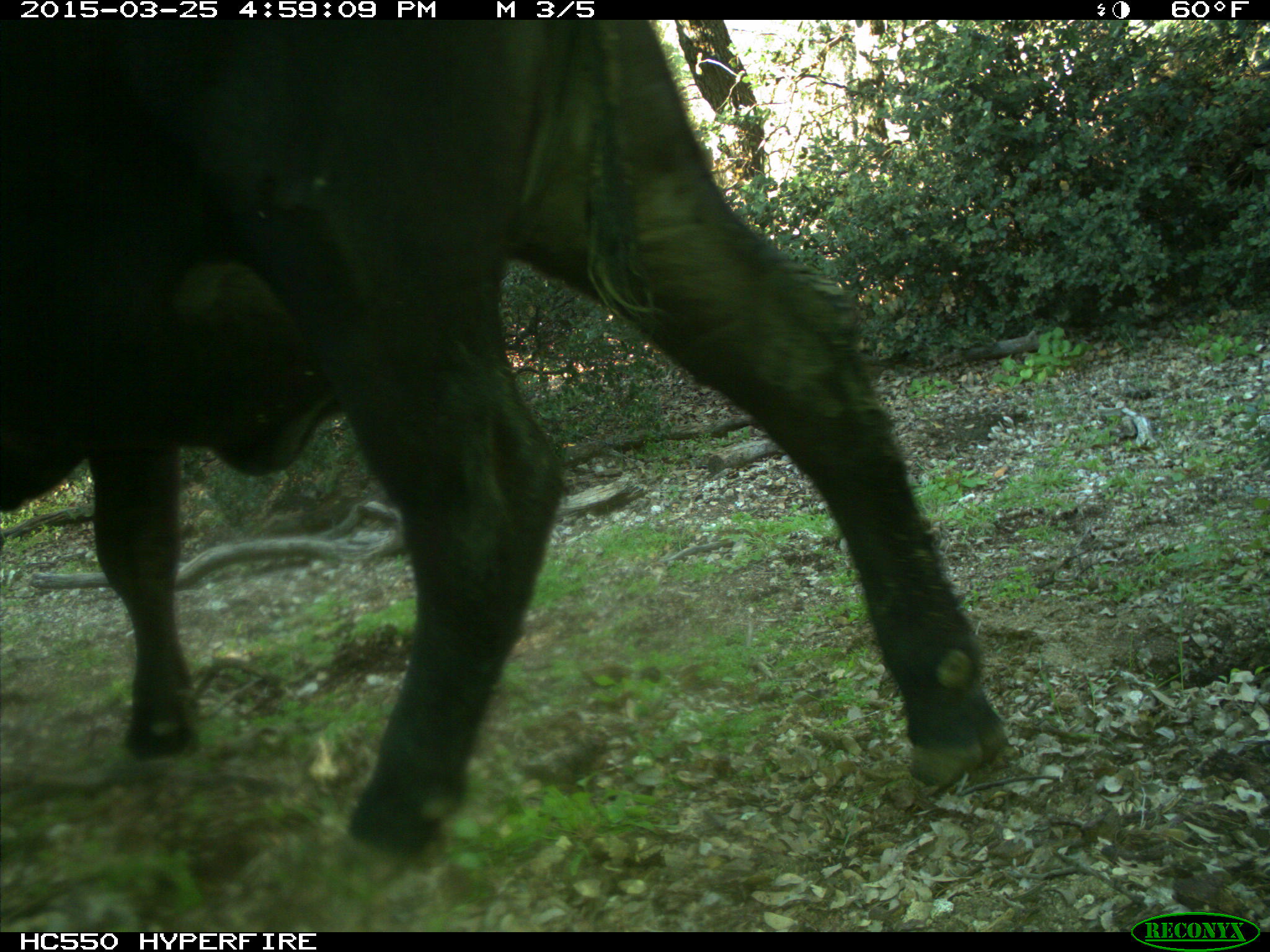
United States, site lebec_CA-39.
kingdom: Animalia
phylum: Chordata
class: Mammalia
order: Artiodactyla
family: Bovidae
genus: Bos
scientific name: Bos taurus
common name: domestic cow